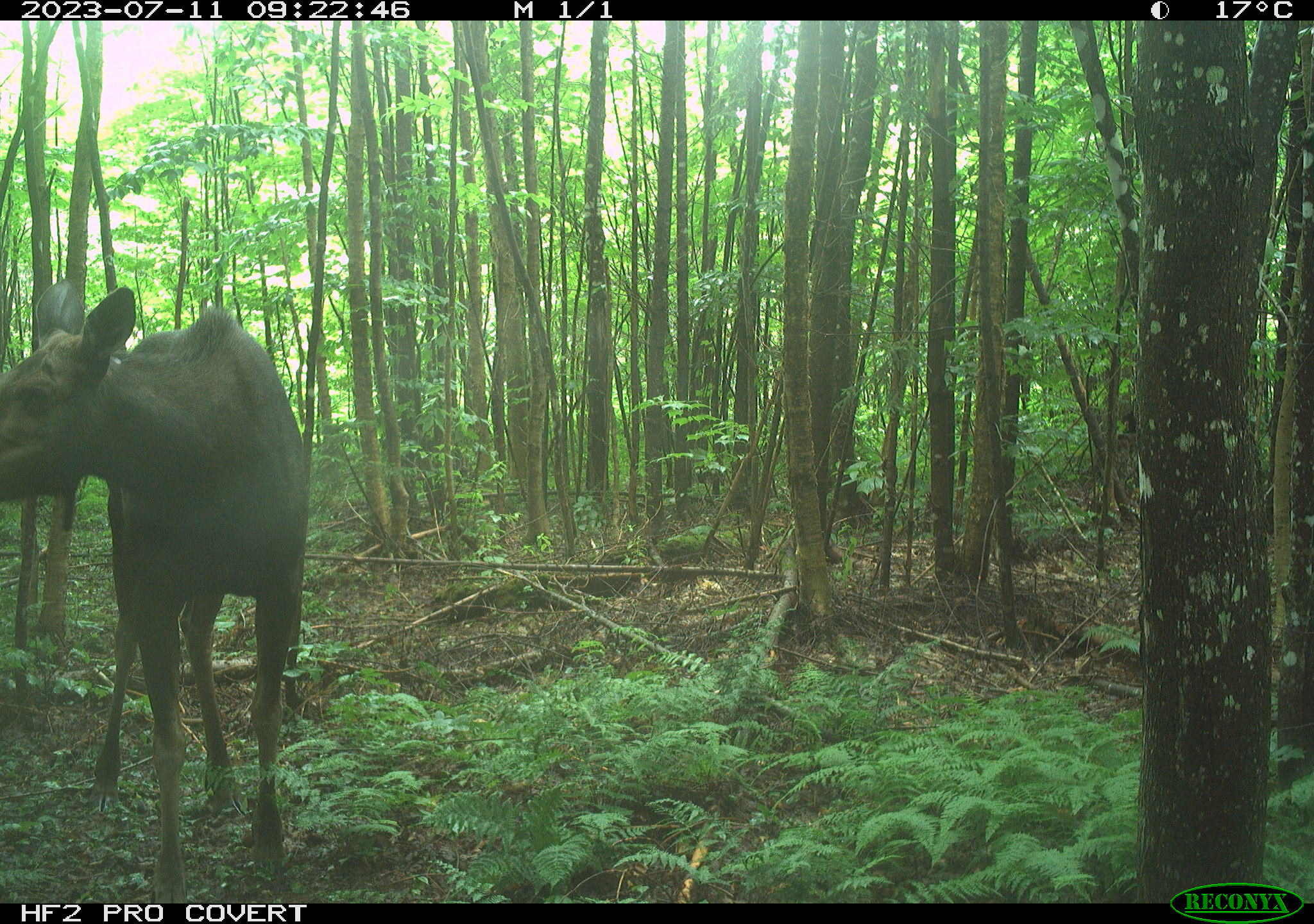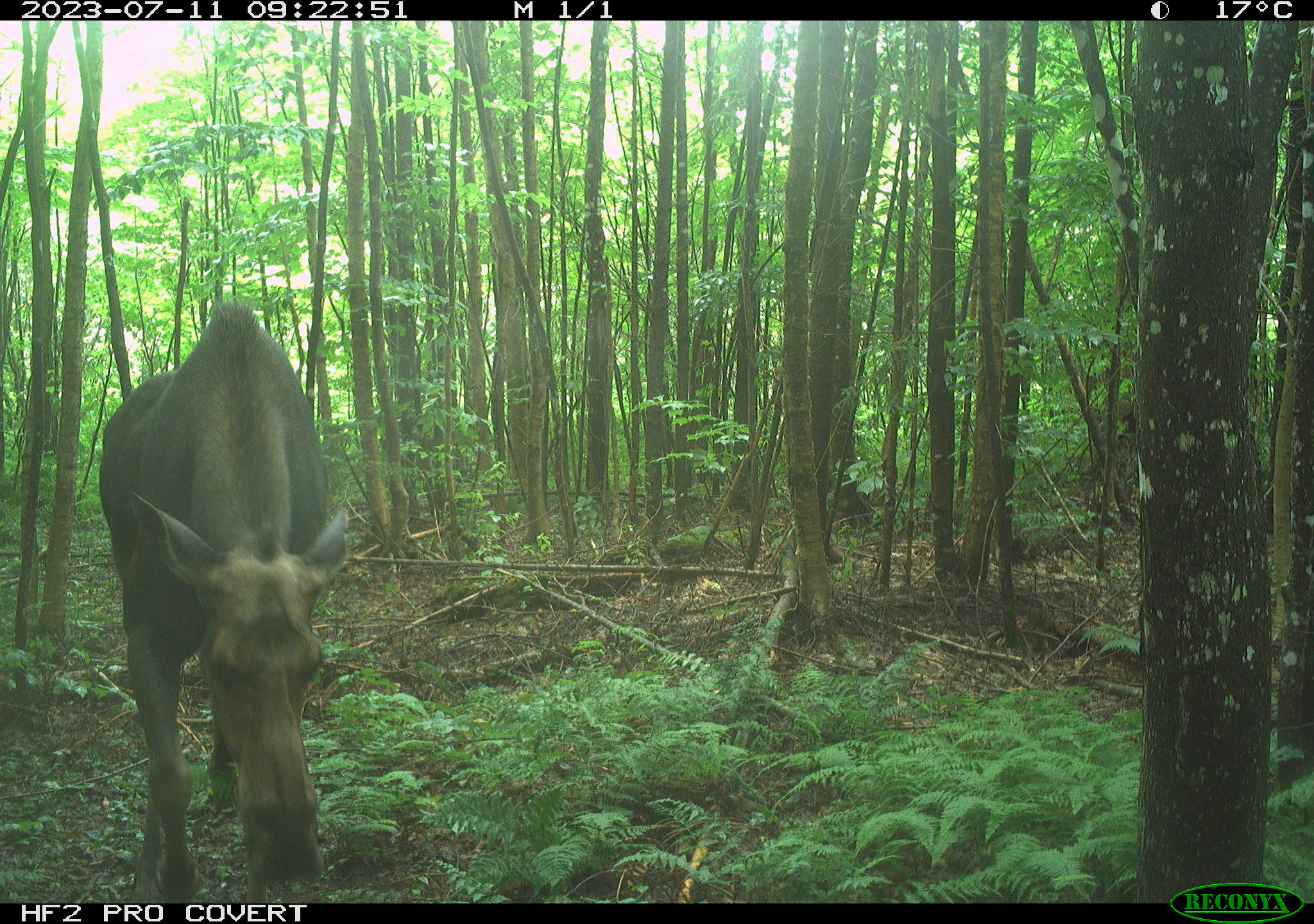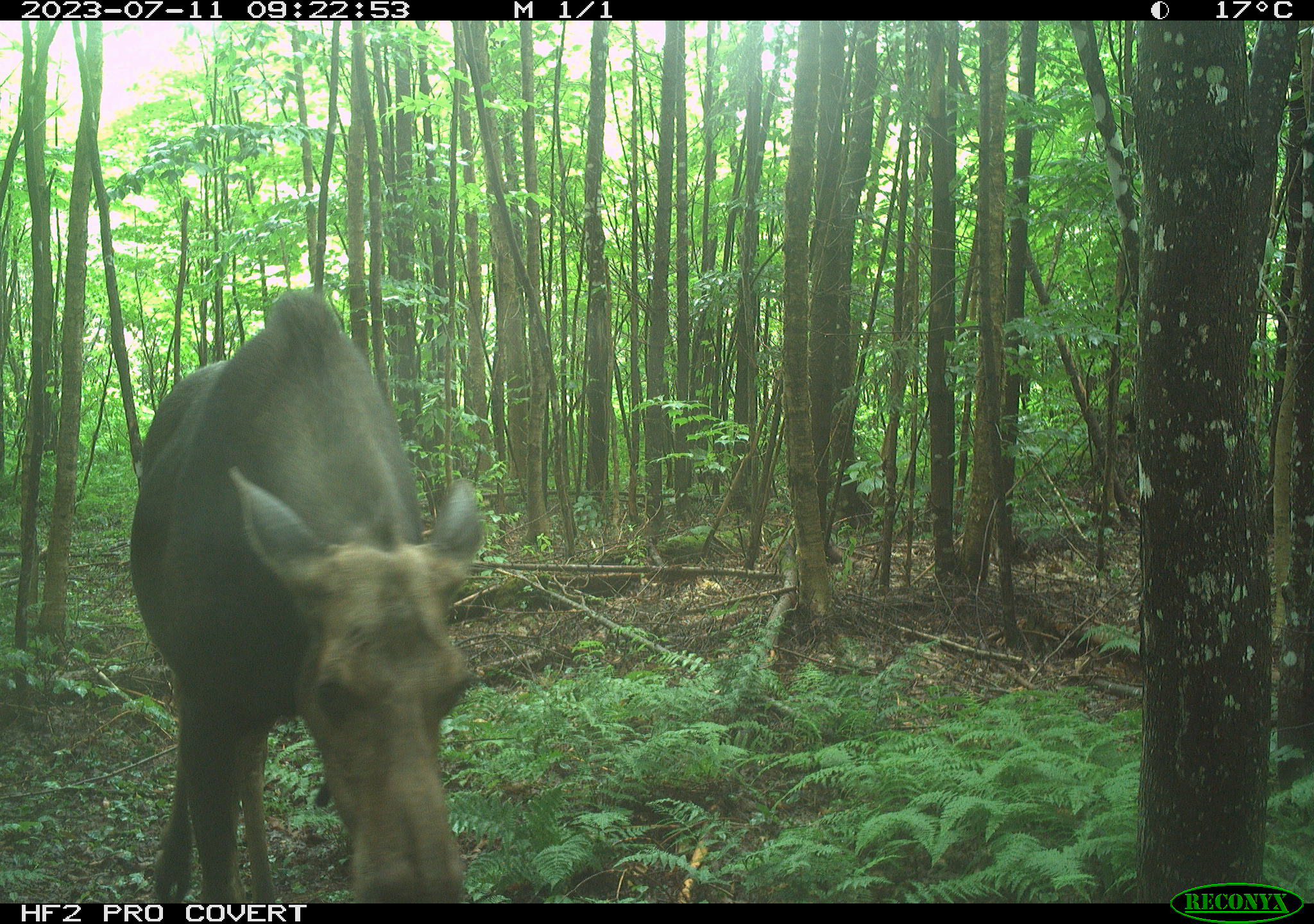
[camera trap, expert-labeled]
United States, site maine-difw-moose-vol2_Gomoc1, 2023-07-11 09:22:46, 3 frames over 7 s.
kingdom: Animalia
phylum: Chordata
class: Mammalia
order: Artiodactyla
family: Cervidae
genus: Alces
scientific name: Alces alces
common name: moose